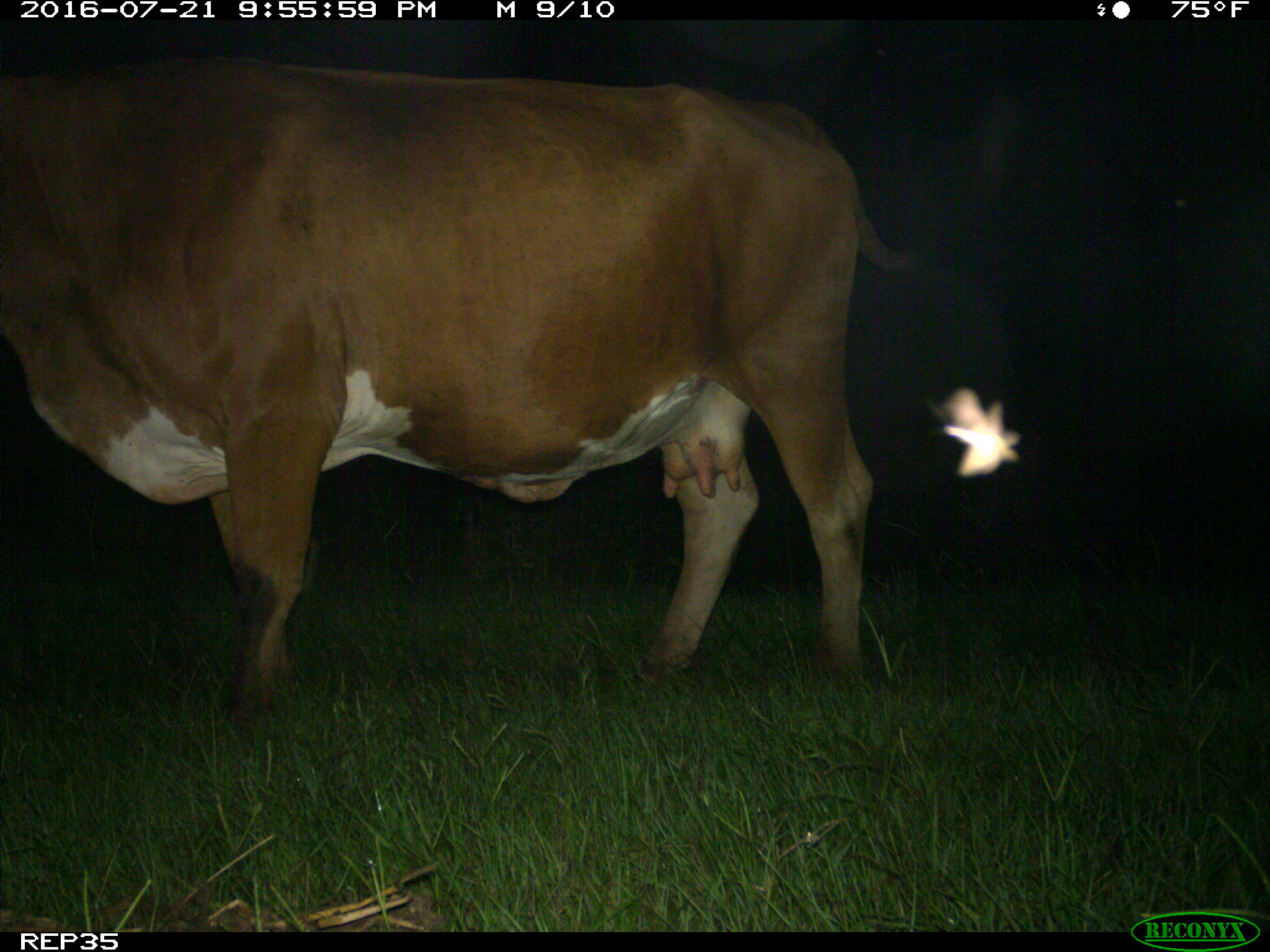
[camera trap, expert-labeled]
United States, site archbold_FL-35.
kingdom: Animalia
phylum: Chordata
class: Mammalia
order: Artiodactyla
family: Bovidae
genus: Bos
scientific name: Bos taurus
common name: domestic cow